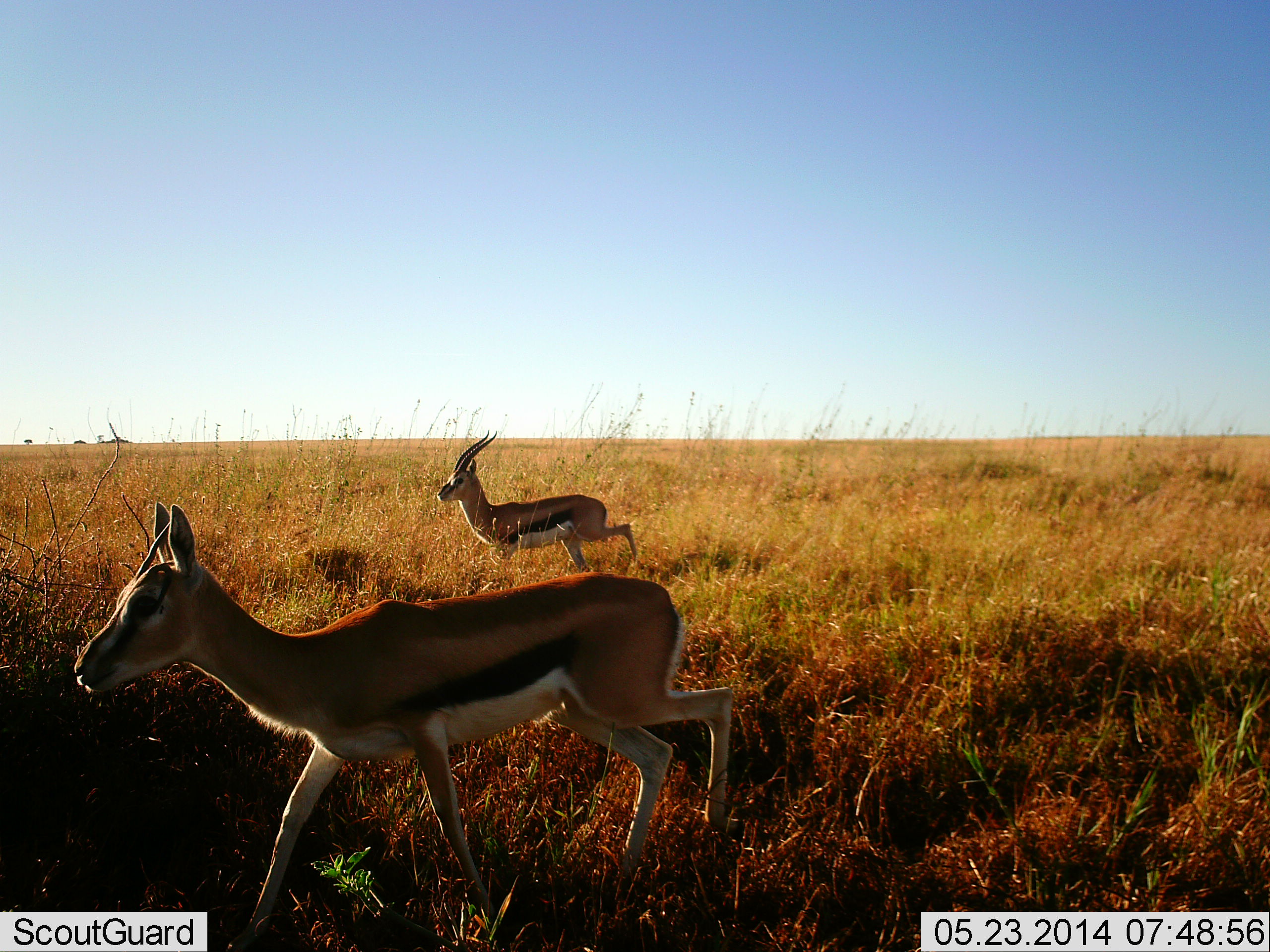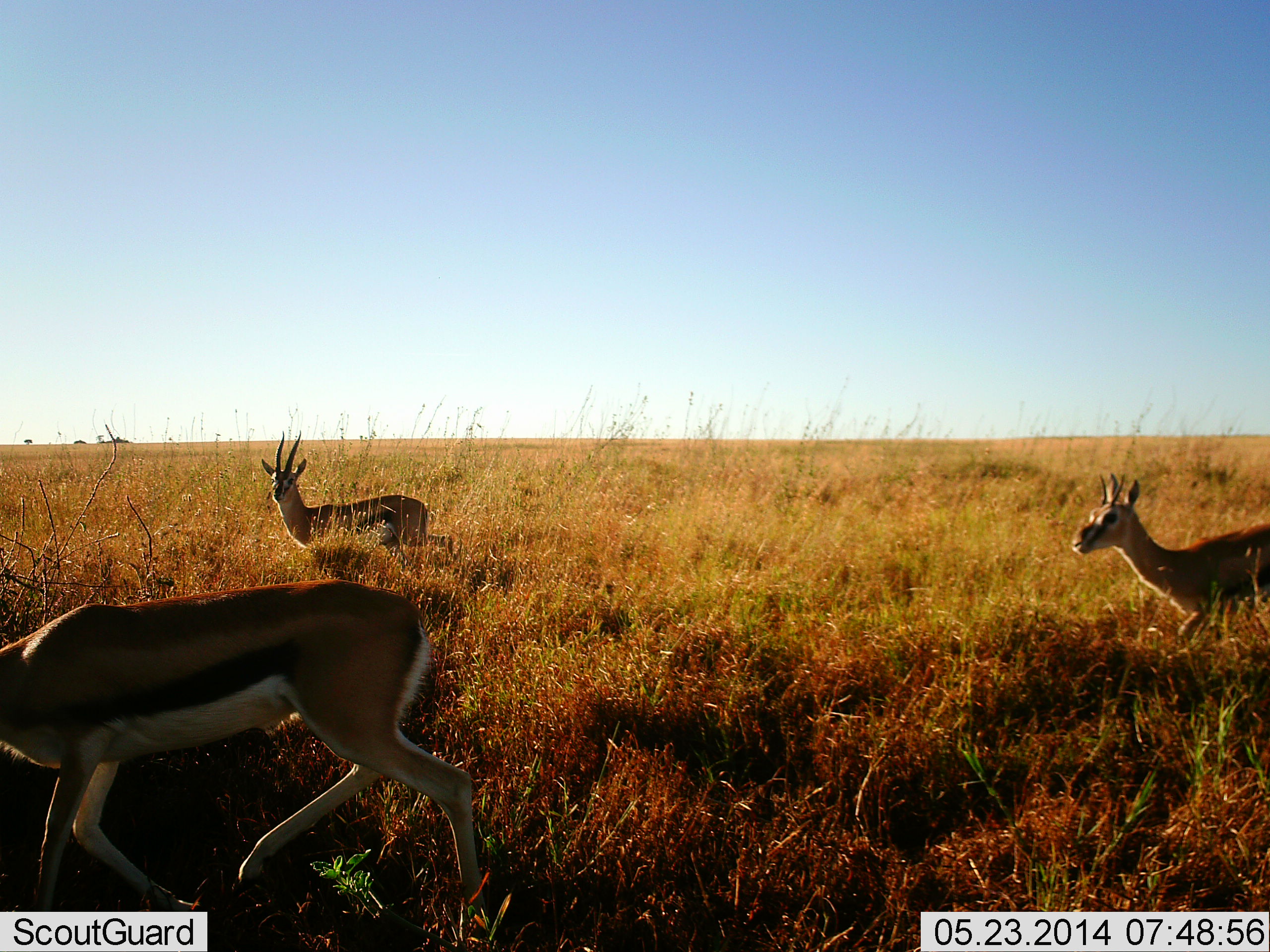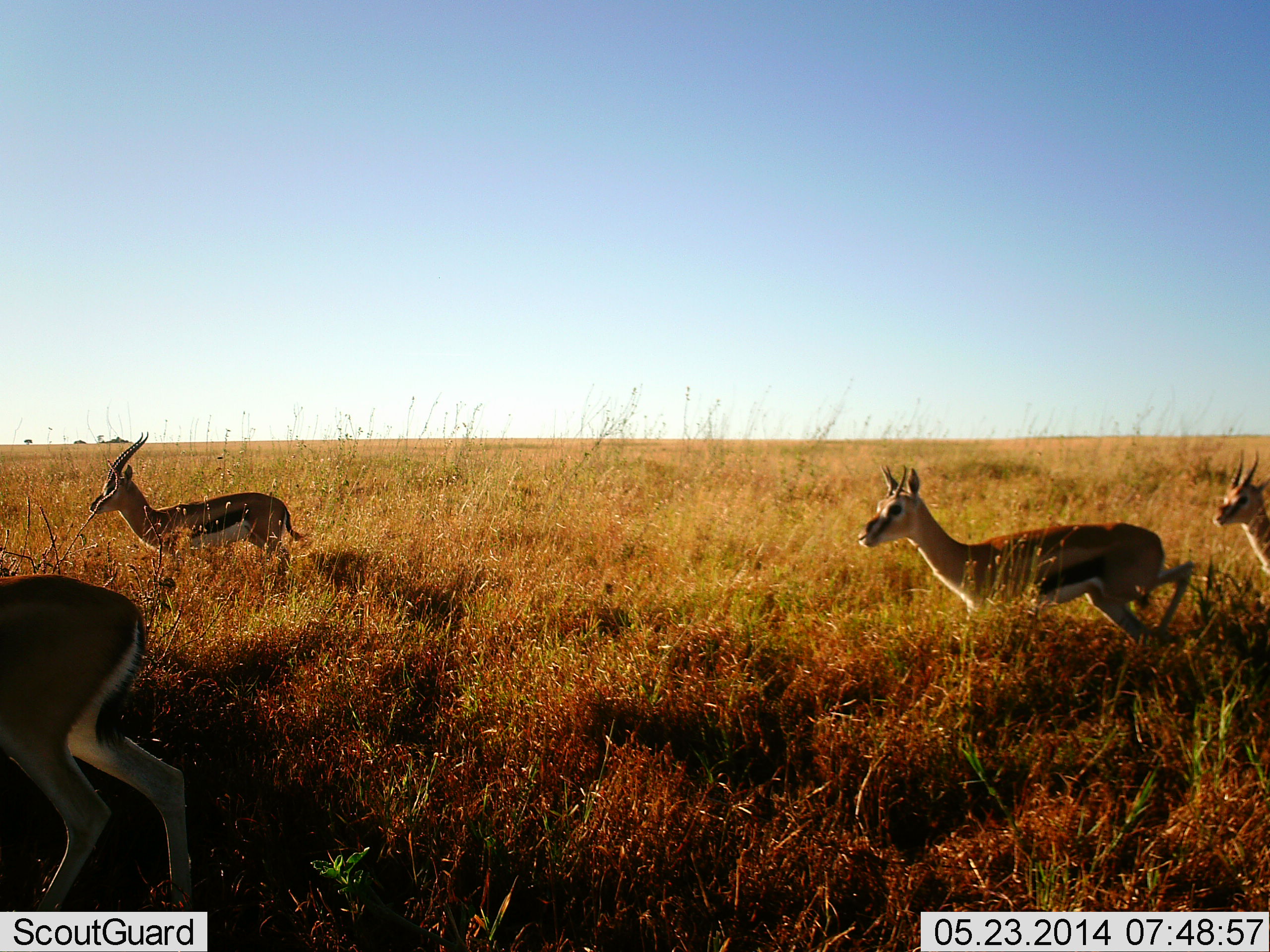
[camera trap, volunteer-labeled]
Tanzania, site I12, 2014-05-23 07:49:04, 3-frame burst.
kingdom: Animalia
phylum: Chordata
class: Mammalia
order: Artiodactyla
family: Bovidae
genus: Eudorcas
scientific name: Eudorcas thomsonii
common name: thomson's gazelle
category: gazellethomsons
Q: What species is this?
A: Gazellethomsons (thomson's gazelle) (Eudorcas thomsonii).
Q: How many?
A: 4.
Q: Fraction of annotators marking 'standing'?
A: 10%.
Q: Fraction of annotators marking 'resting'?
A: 0%.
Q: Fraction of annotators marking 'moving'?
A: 100%.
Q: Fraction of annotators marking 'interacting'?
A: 0%.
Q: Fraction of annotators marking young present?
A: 0%.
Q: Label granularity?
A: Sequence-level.